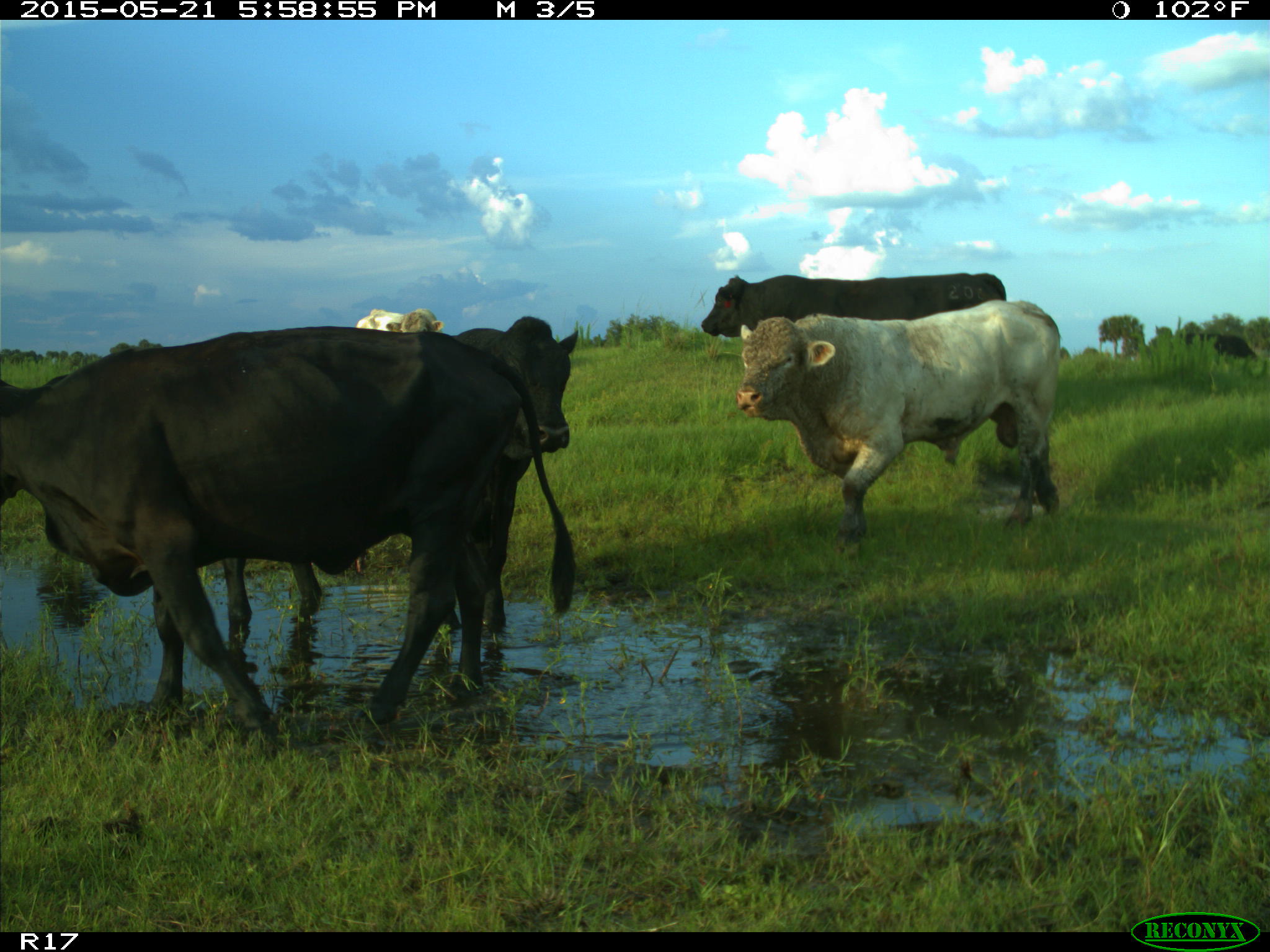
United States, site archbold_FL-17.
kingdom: Animalia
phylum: Chordata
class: Mammalia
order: Artiodactyla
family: Bovidae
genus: Bos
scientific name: Bos taurus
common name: domestic cow